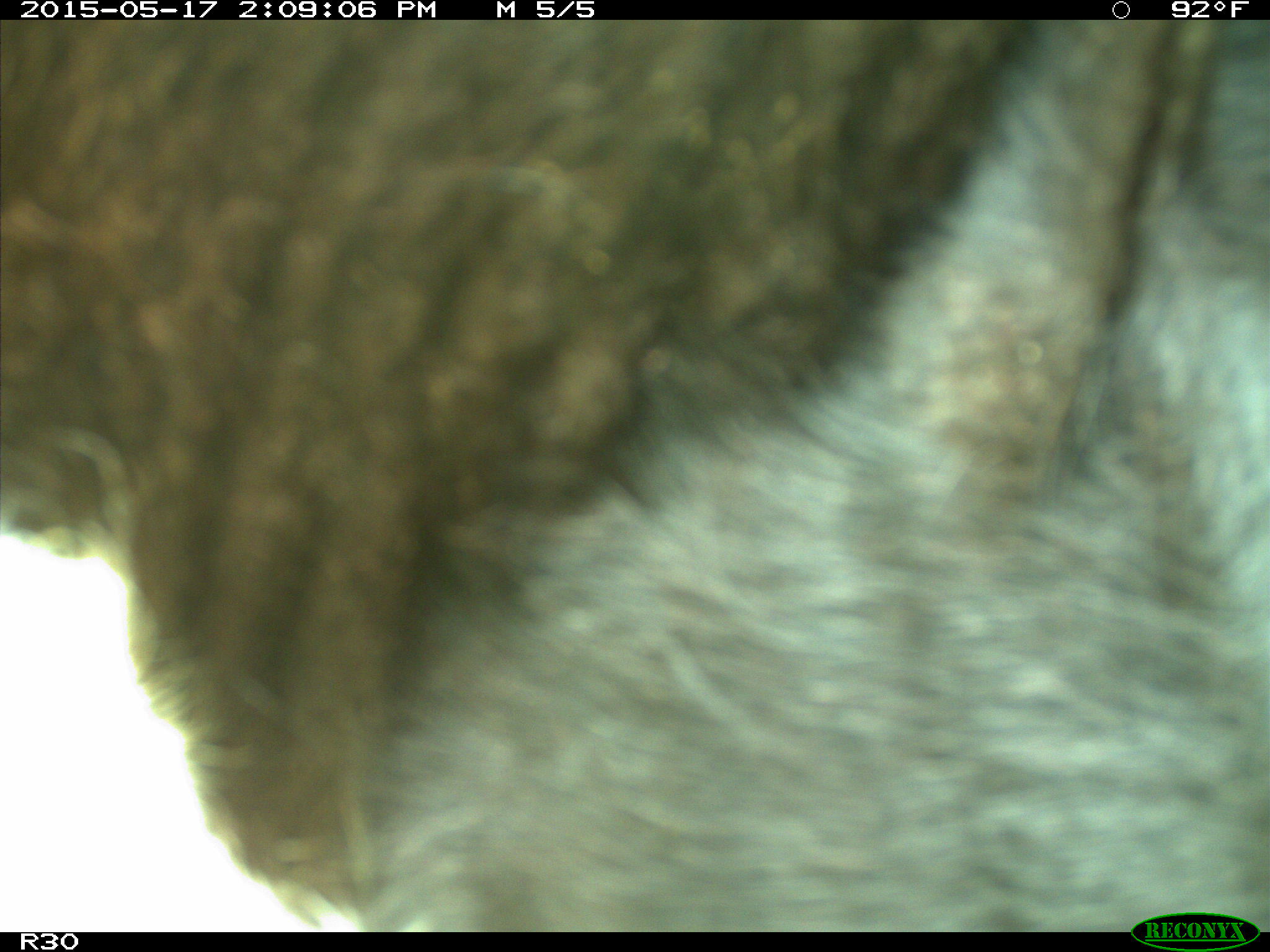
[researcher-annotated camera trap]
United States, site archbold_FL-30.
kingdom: Animalia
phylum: Chordata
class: Mammalia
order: Artiodactyla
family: Bovidae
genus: Bos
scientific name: Bos taurus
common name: domestic cow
Bos taurus (domestic cow).